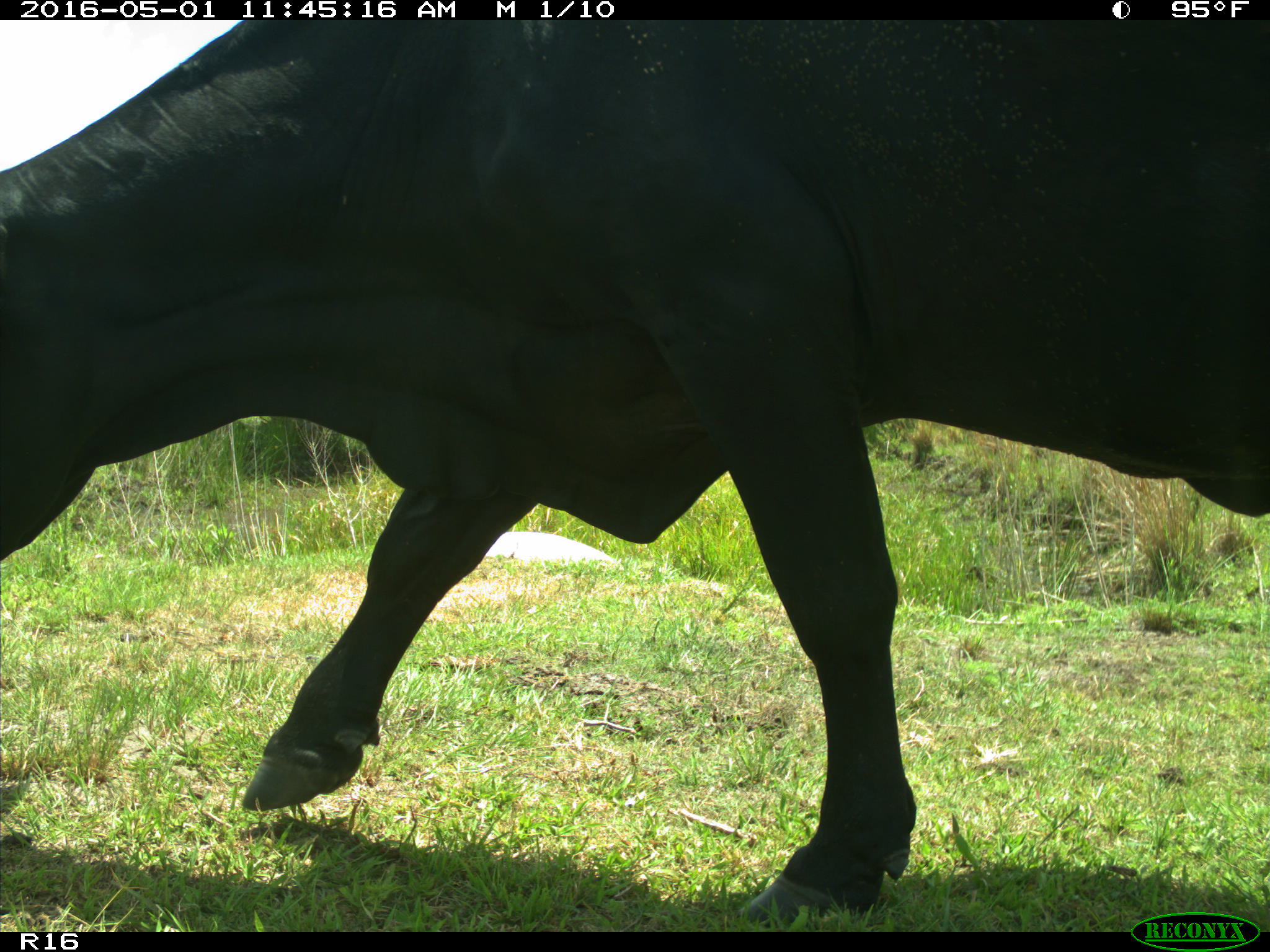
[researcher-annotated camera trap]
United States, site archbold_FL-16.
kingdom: Animalia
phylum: Chordata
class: Mammalia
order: Artiodactyla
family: Bovidae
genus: Bos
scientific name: Bos taurus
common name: domestic cow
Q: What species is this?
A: Bos taurus (domestic cow).